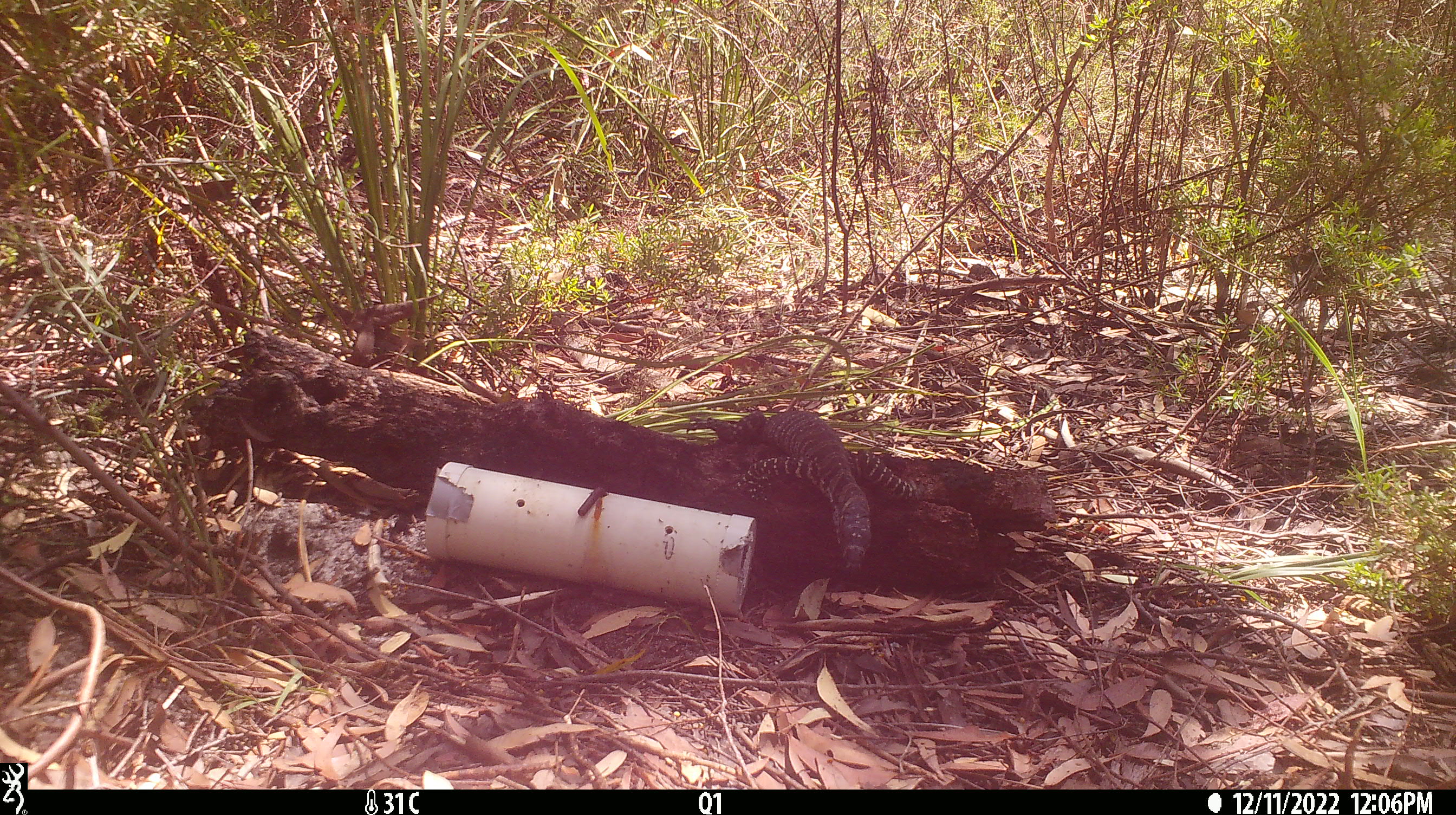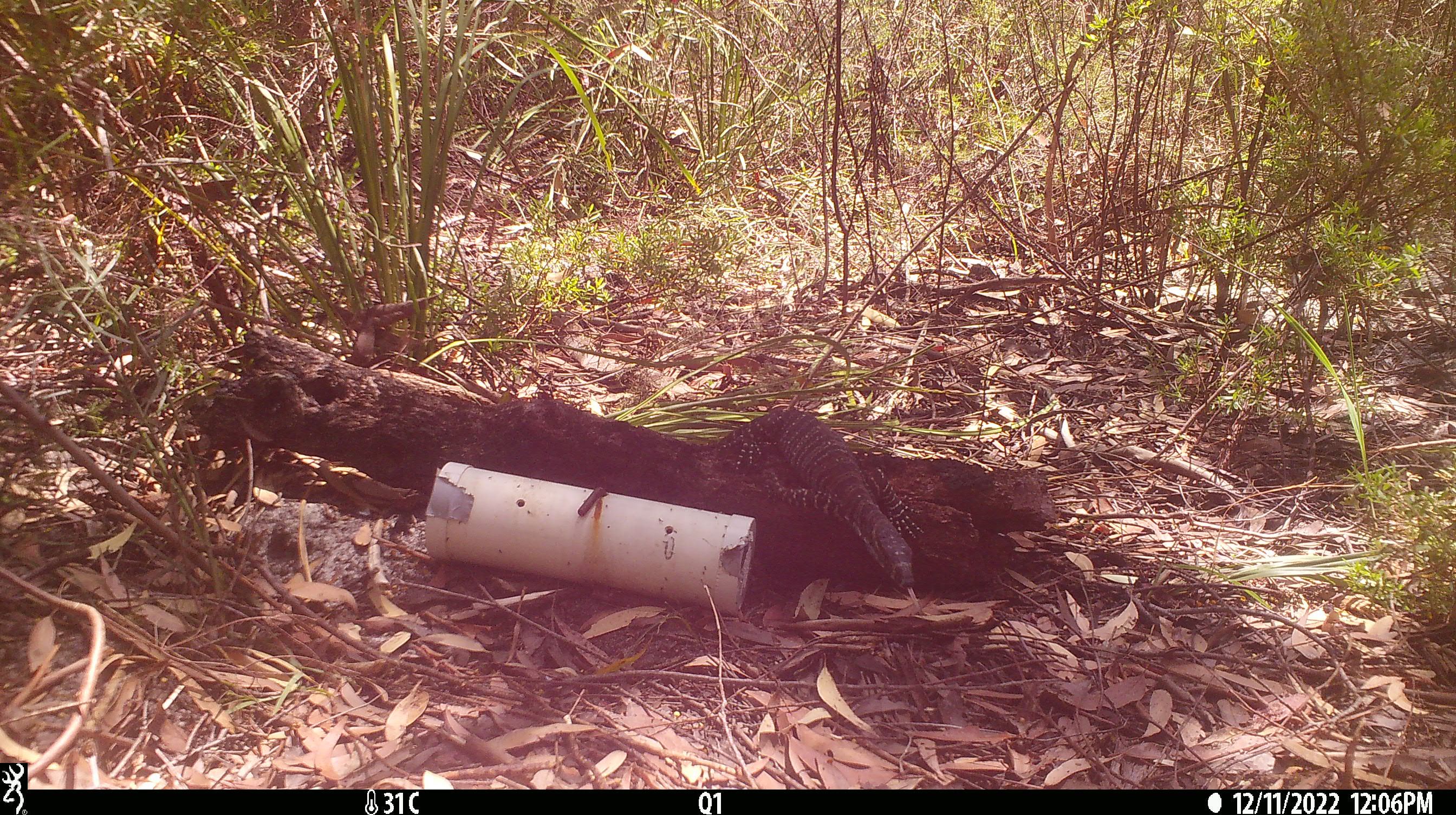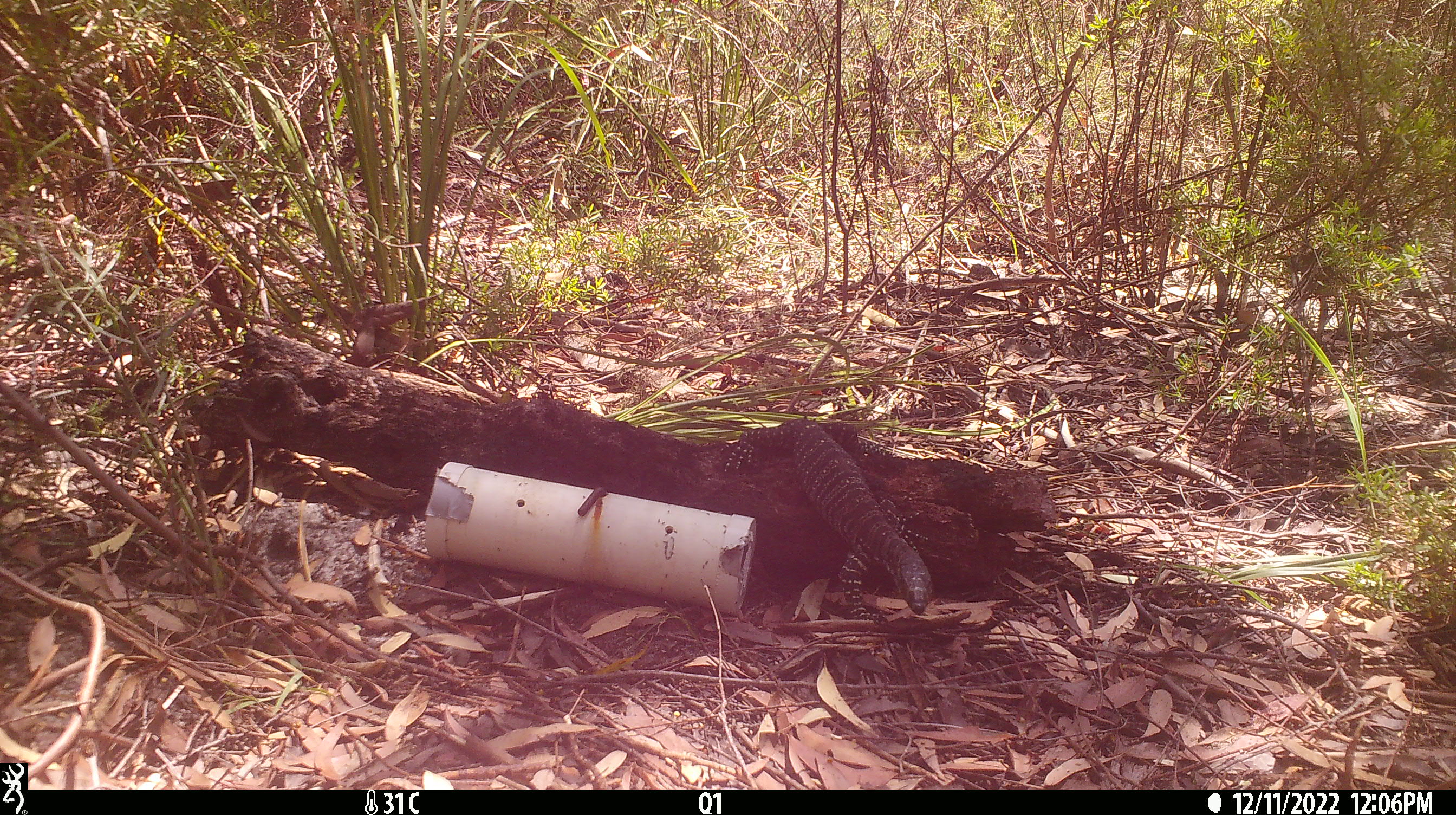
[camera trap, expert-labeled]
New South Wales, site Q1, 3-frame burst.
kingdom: Animalia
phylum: Chordata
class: Reptilia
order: Squamata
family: Varanidae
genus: Varanus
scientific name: Varanus varius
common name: lace monitor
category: goanna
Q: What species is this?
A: Goanna (lace monitor) (Varanus varius).